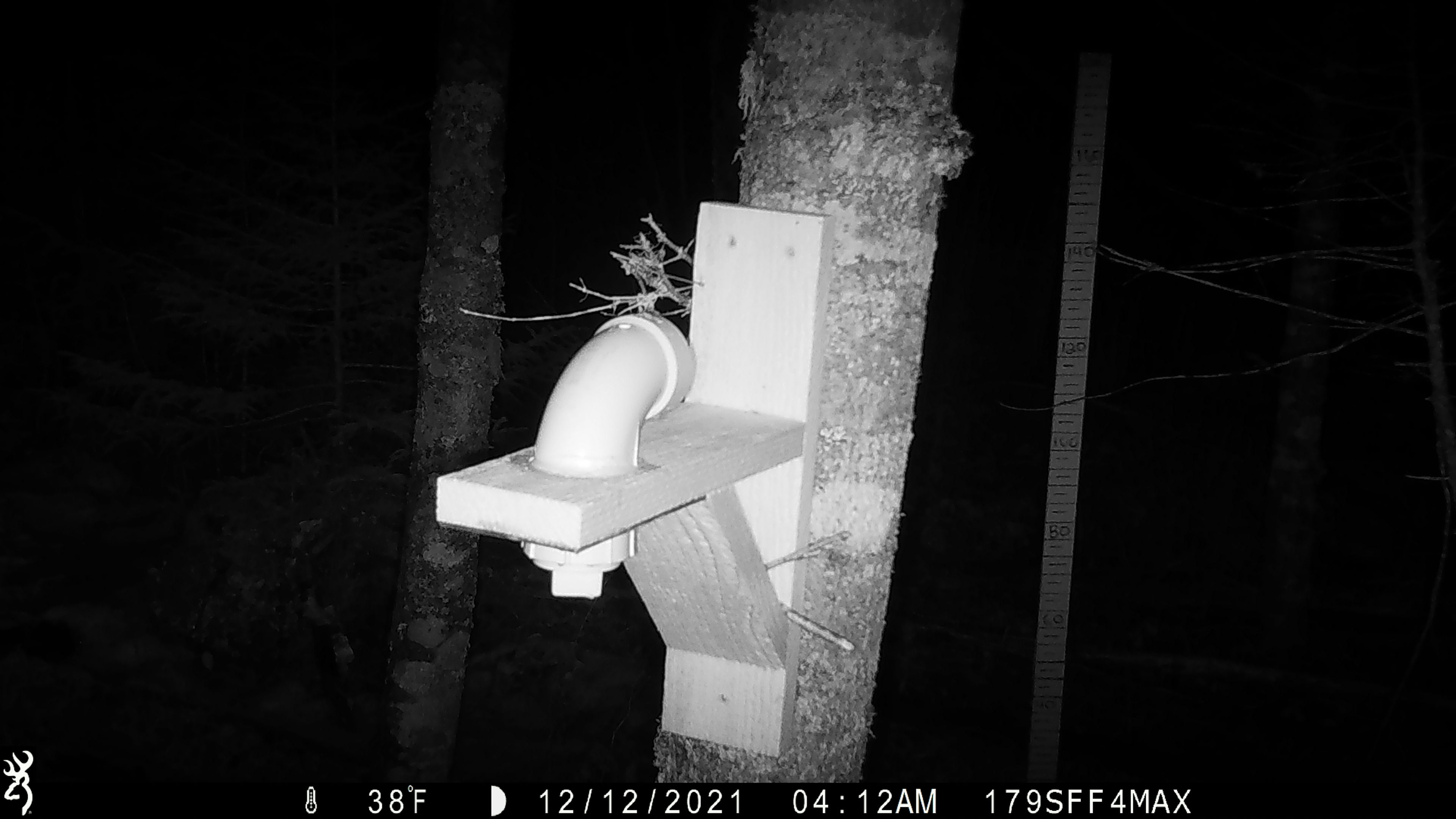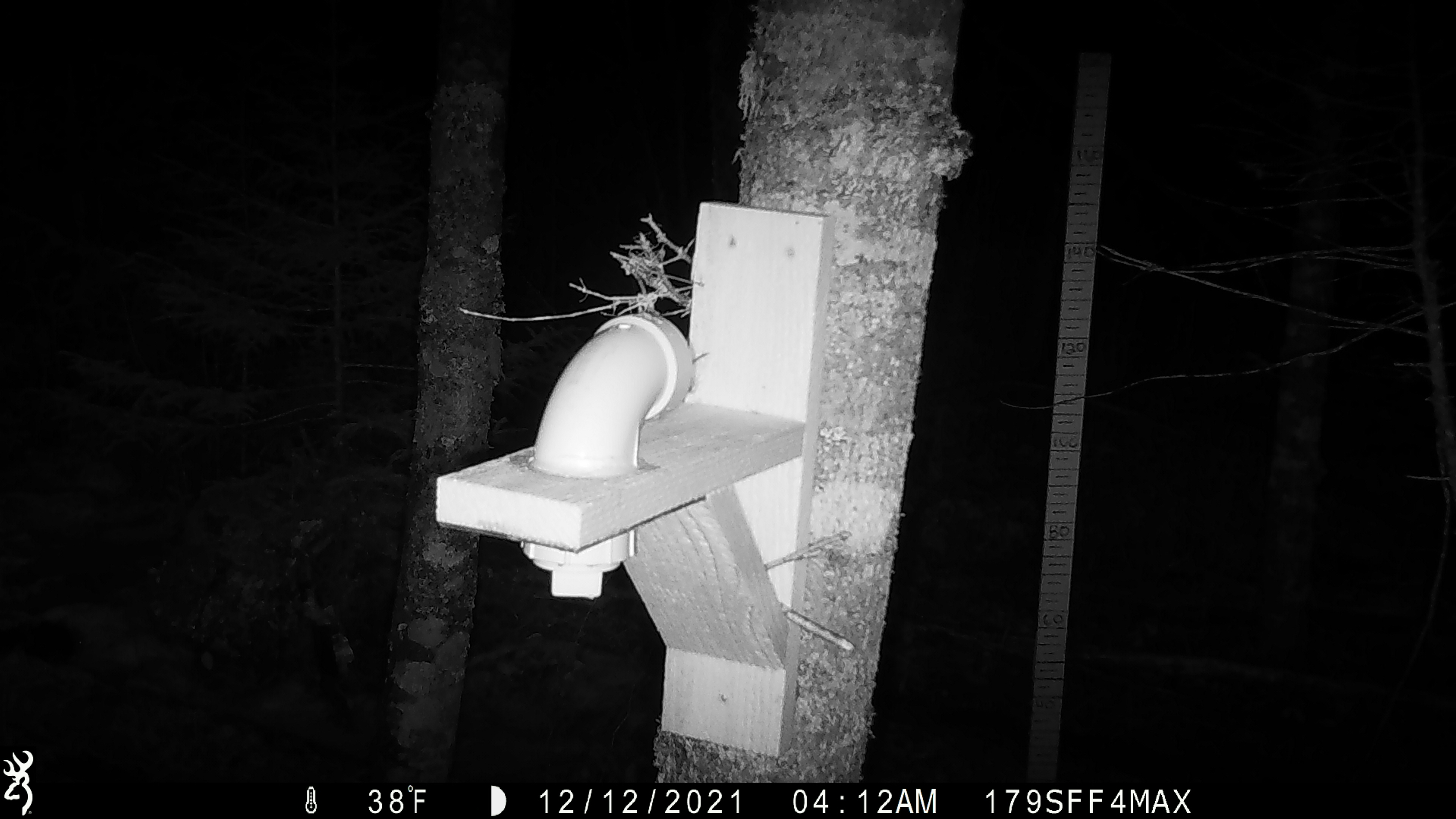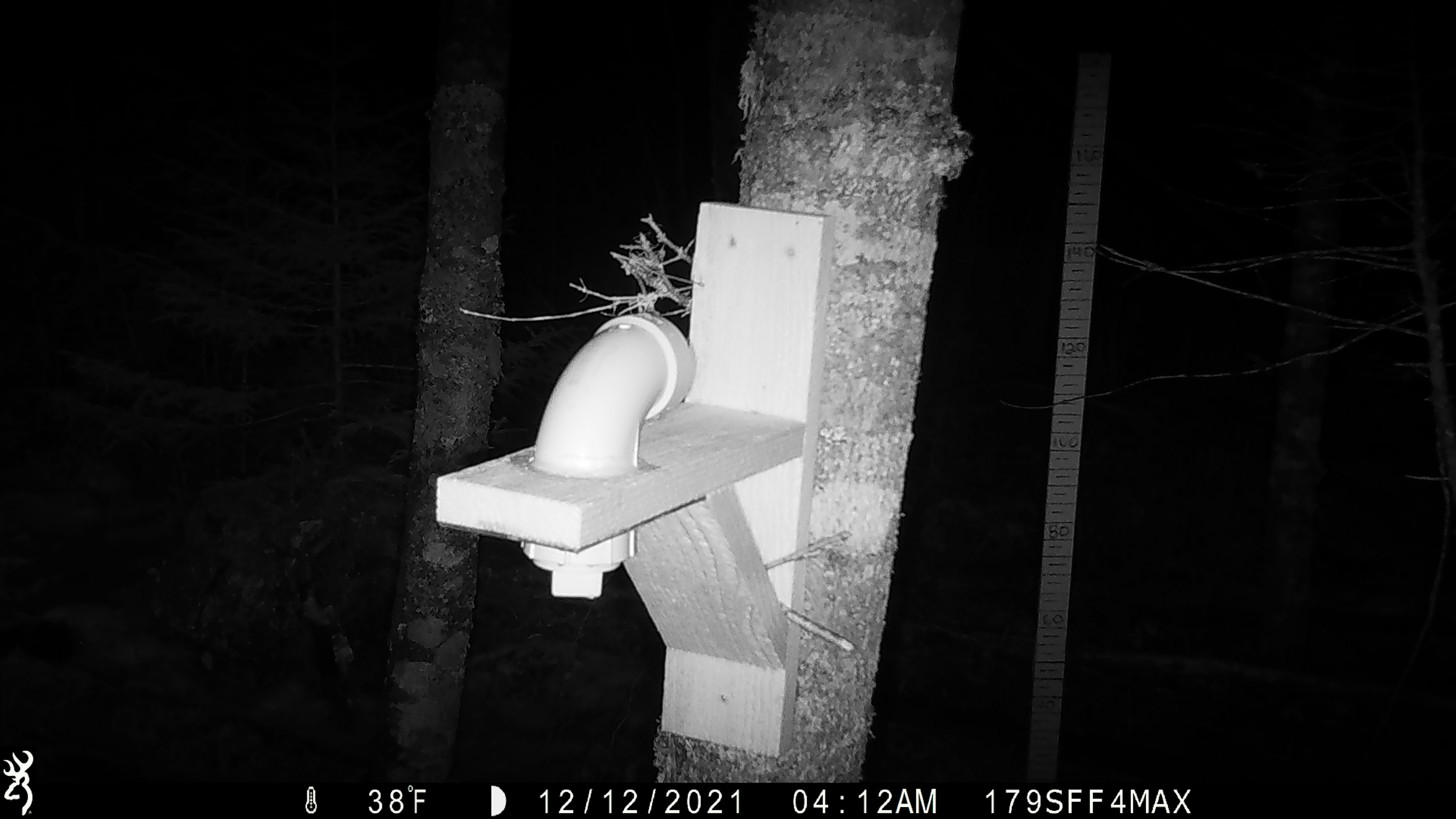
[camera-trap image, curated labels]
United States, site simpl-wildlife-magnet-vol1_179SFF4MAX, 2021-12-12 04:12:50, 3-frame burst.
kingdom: Animalia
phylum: Chordata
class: Mammalia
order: Rodentia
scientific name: Rodentia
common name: mouse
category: mouse sp.